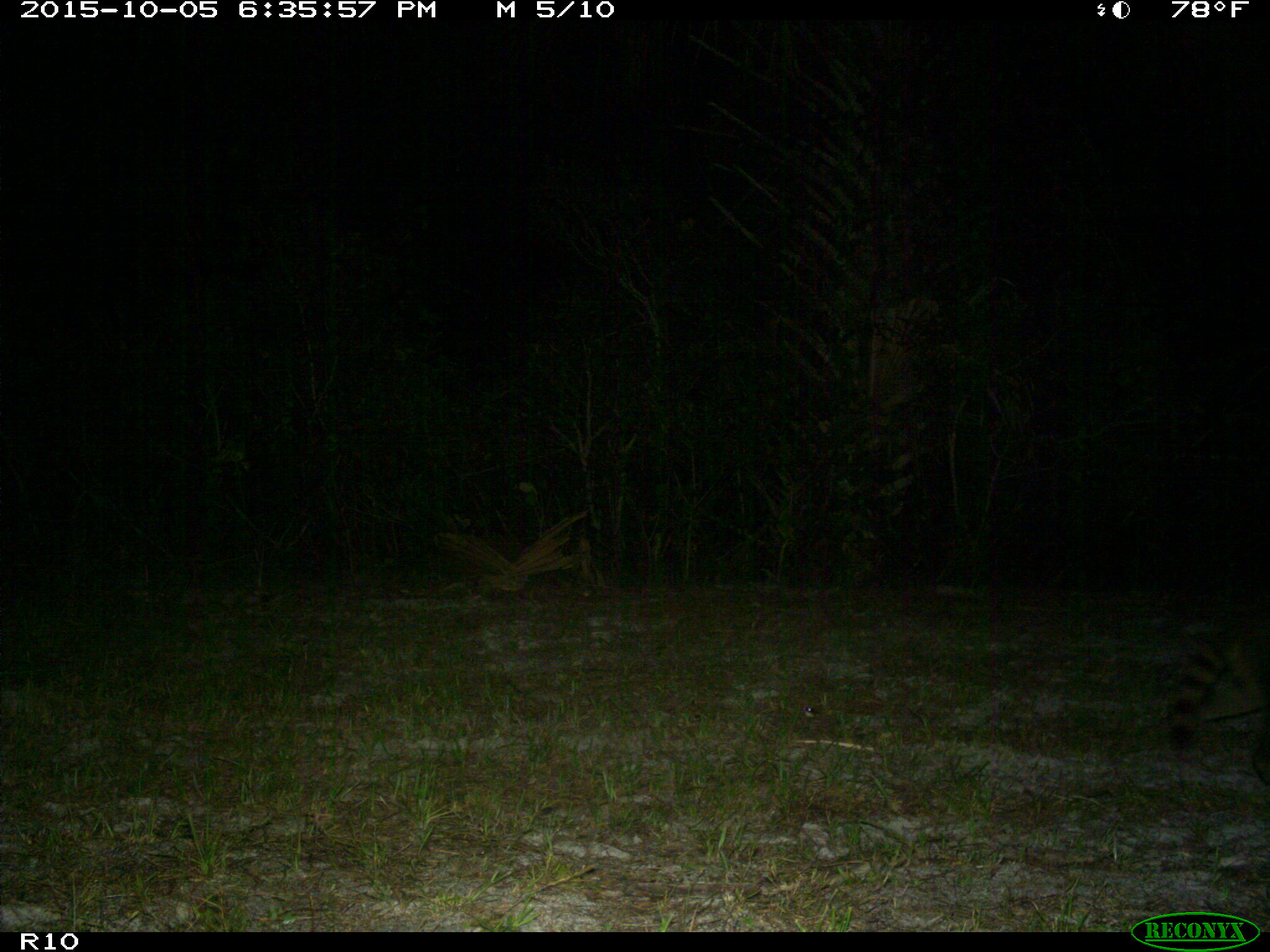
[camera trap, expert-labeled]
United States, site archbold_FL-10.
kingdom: Animalia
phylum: Chordata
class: Mammalia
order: Carnivora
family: Procyonidae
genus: Procyon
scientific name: Procyon lotor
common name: common raccoon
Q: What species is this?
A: Procyon lotor (common raccoon).